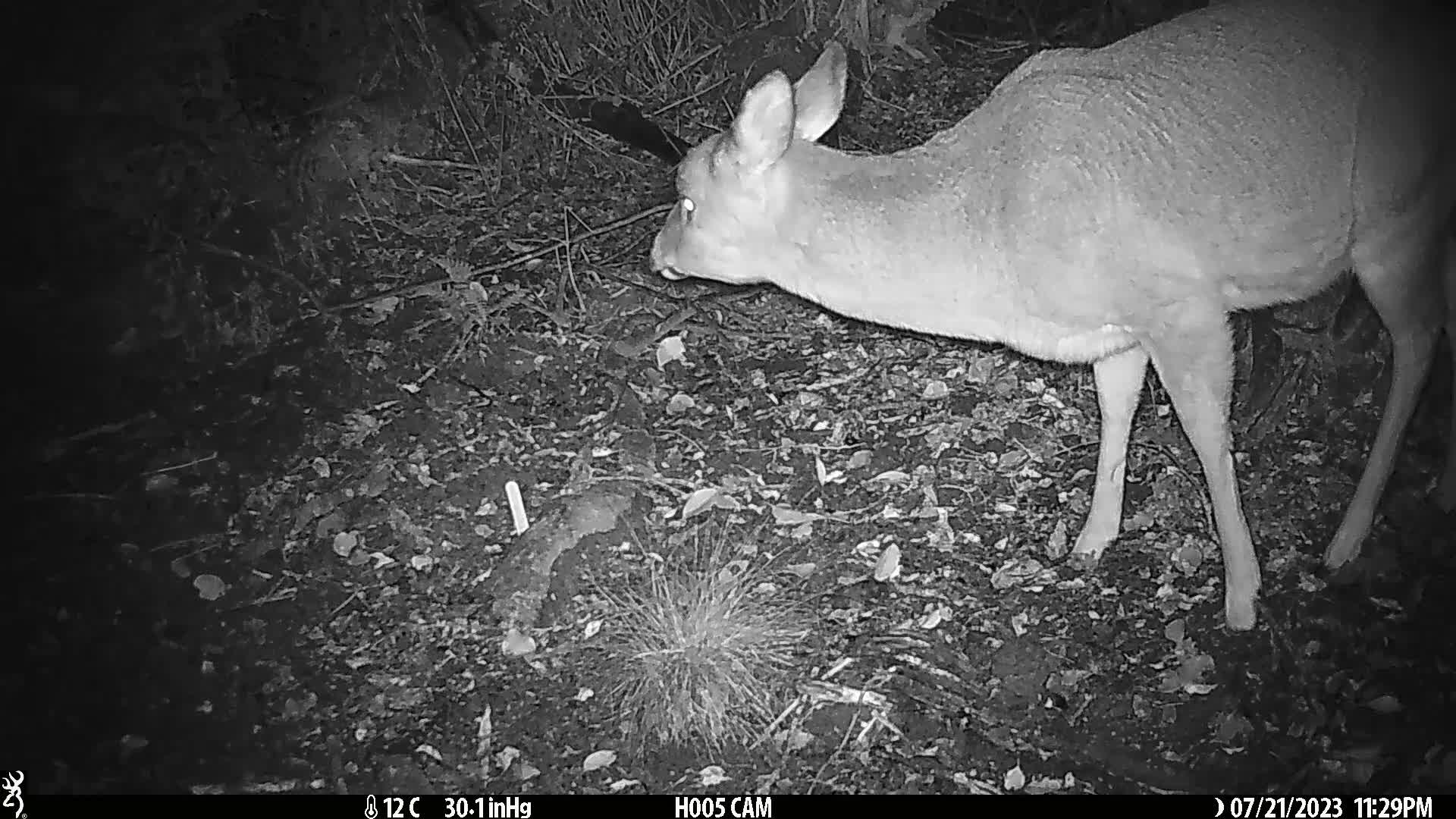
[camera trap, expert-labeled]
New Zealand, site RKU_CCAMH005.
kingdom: Animalia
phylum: Chordata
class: Mammalia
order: Artiodactyla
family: Cervidae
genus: Odocoileus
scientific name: Odocoileus virginianus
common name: white-tailed deer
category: white tailed deer